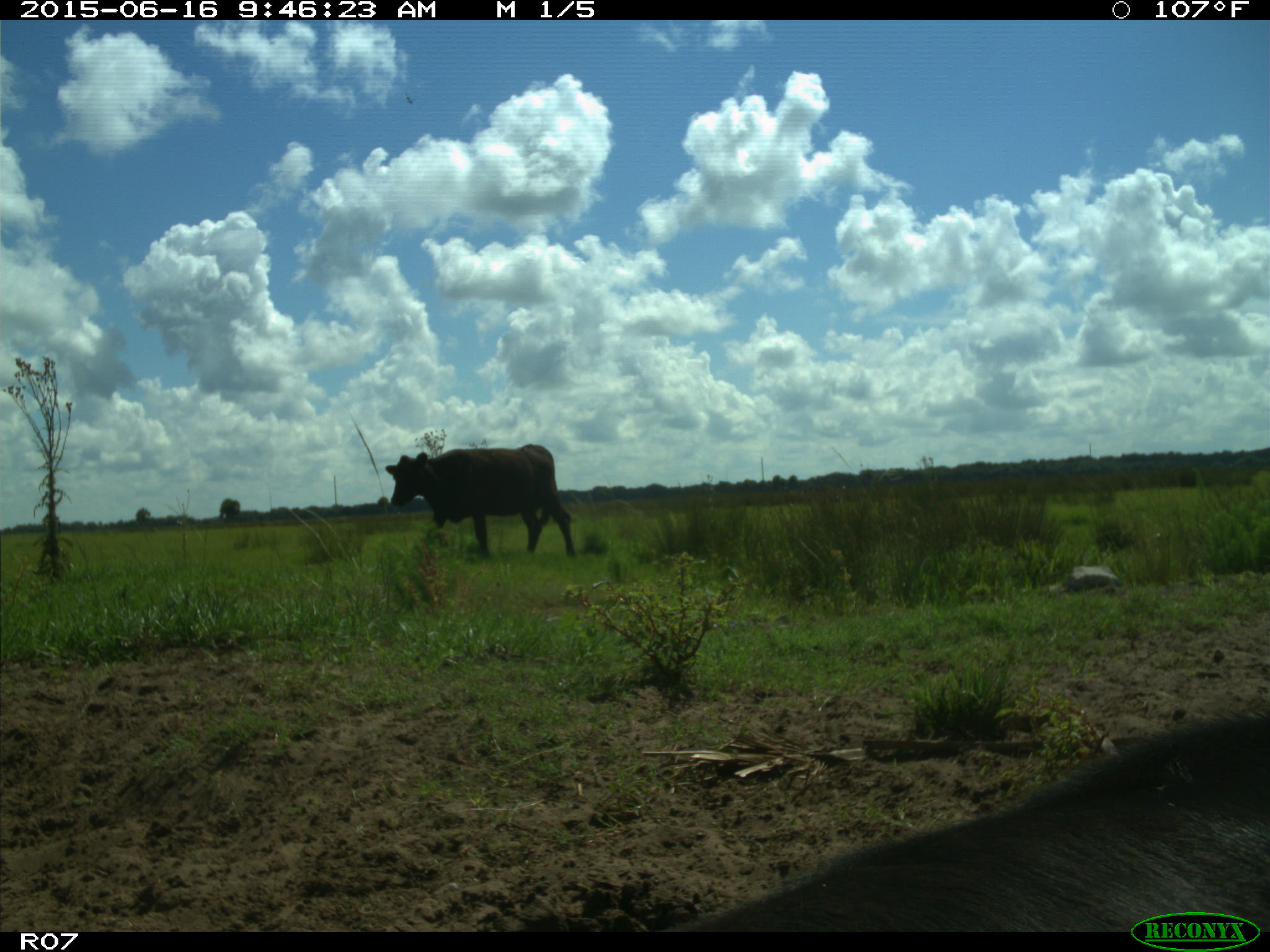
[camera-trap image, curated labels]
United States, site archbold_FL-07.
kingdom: Animalia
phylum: Chordata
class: Mammalia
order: Artiodactyla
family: Bovidae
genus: Bos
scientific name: Bos taurus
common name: domestic cow